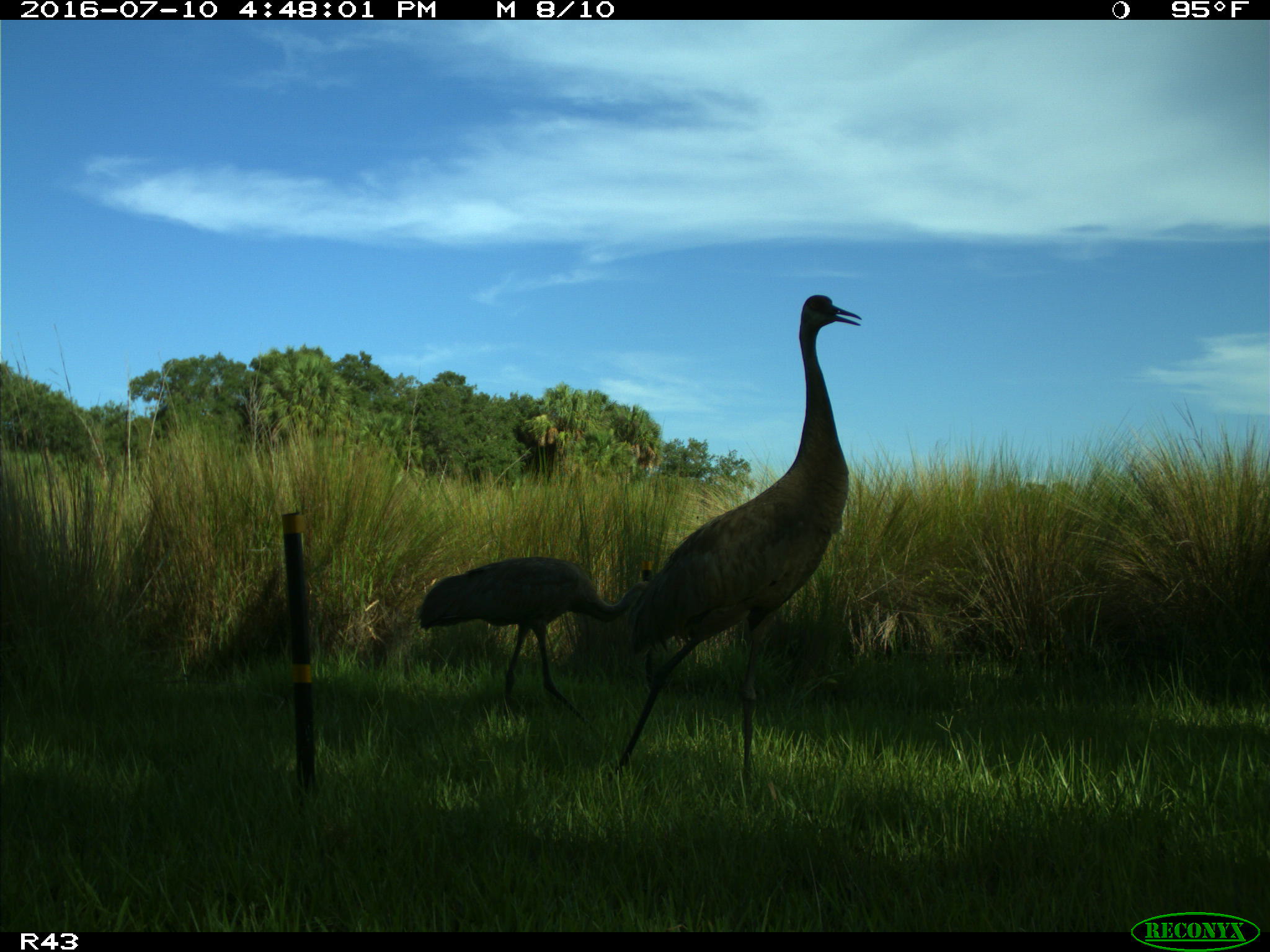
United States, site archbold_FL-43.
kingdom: Animalia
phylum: Chordata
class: Aves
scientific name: Aves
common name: birds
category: unidentified bird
Unidentified bird (birds) (Aves).